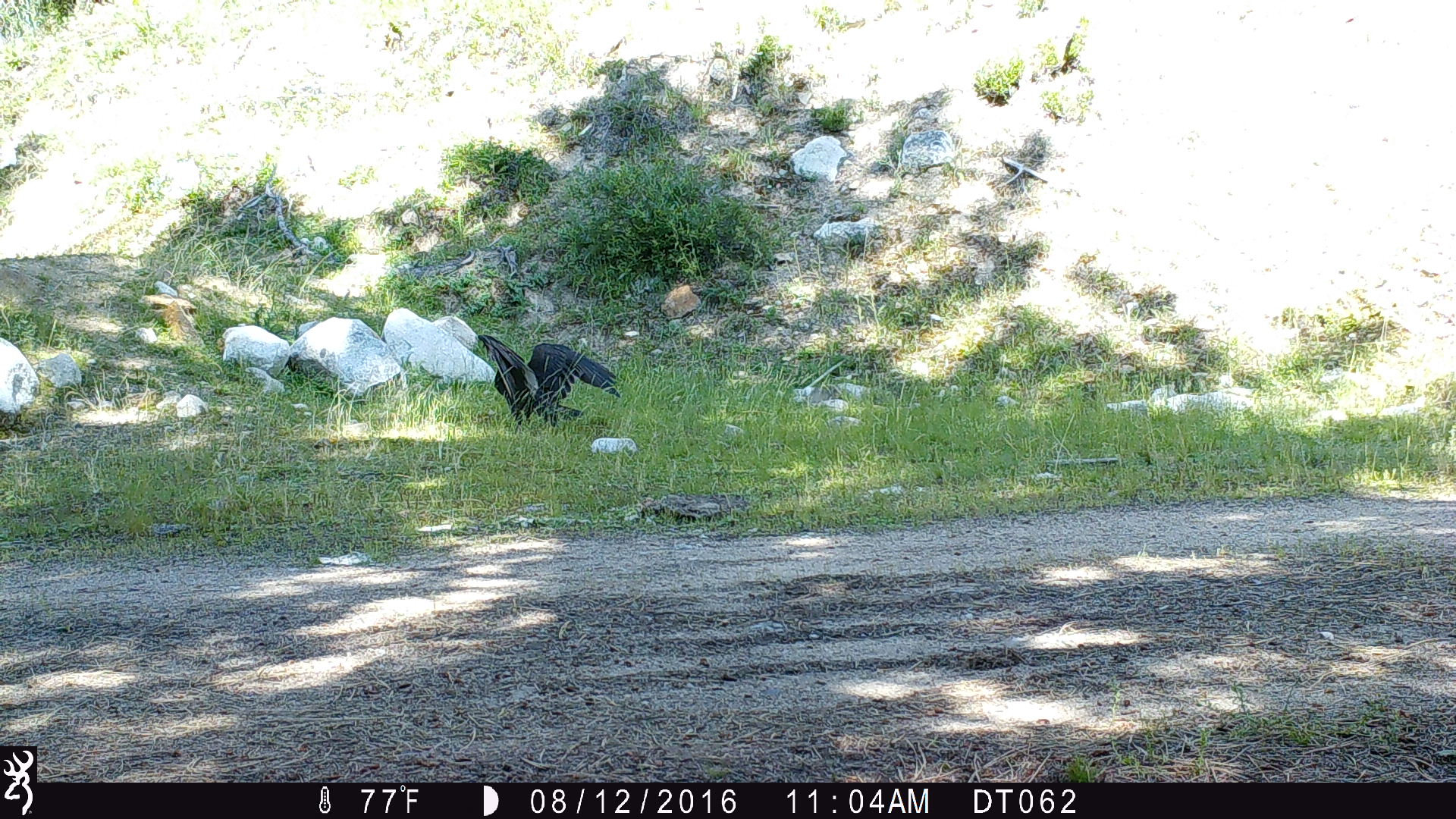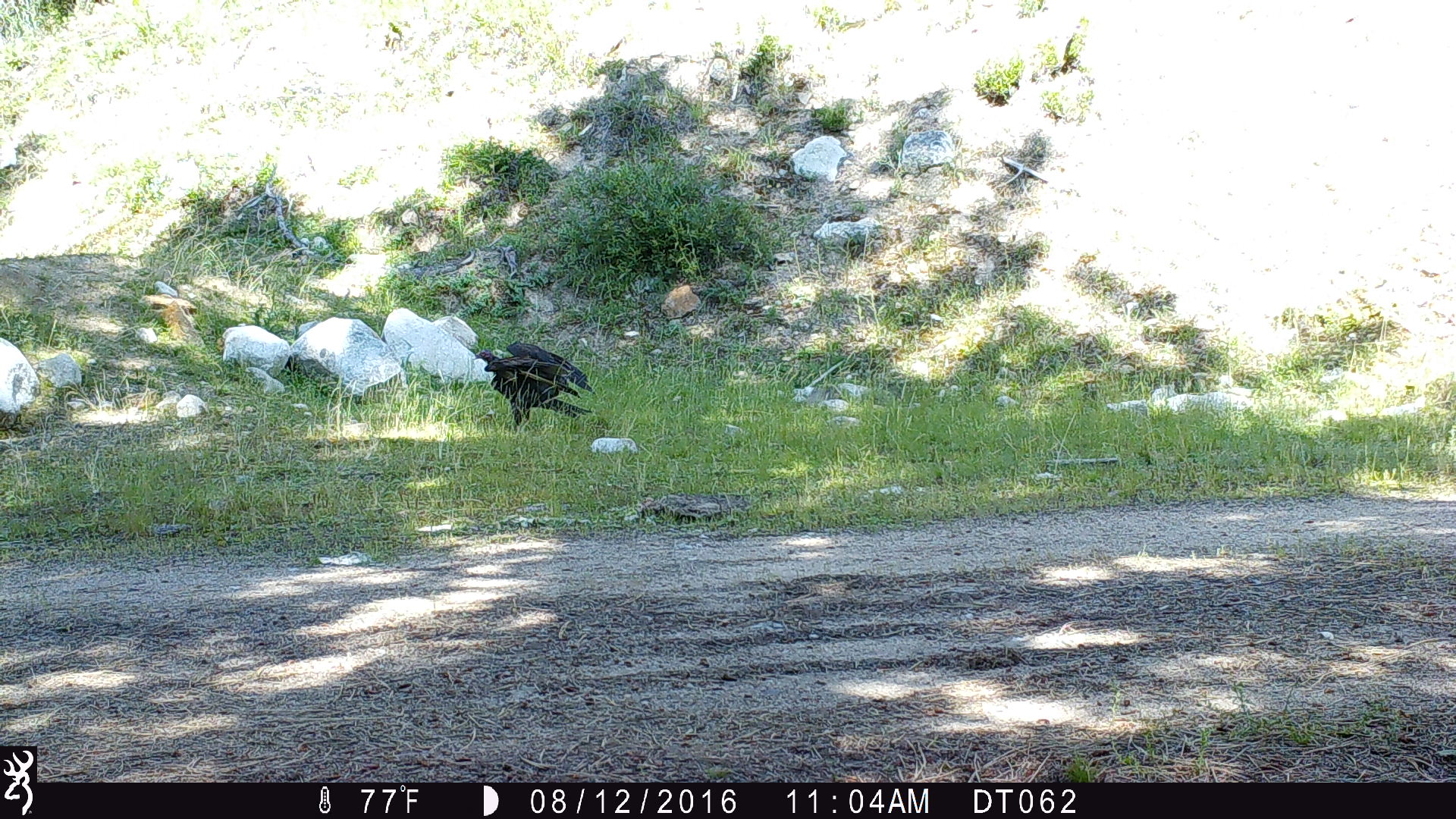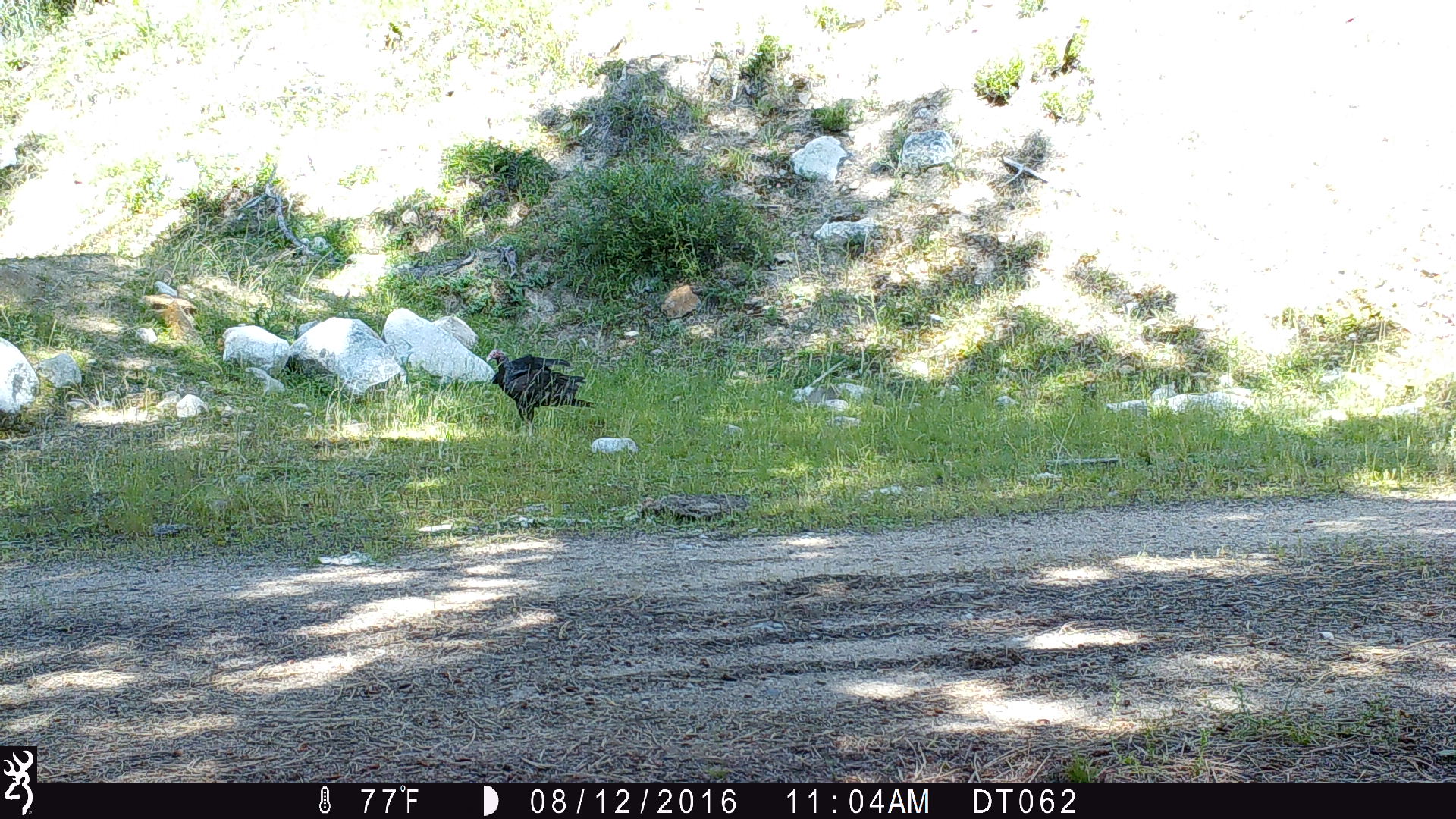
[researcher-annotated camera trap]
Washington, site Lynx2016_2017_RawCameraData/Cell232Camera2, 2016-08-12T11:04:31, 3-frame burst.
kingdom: Animalia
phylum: Chordata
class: Aves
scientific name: Aves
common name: birds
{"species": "Aves (birds)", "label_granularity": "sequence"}